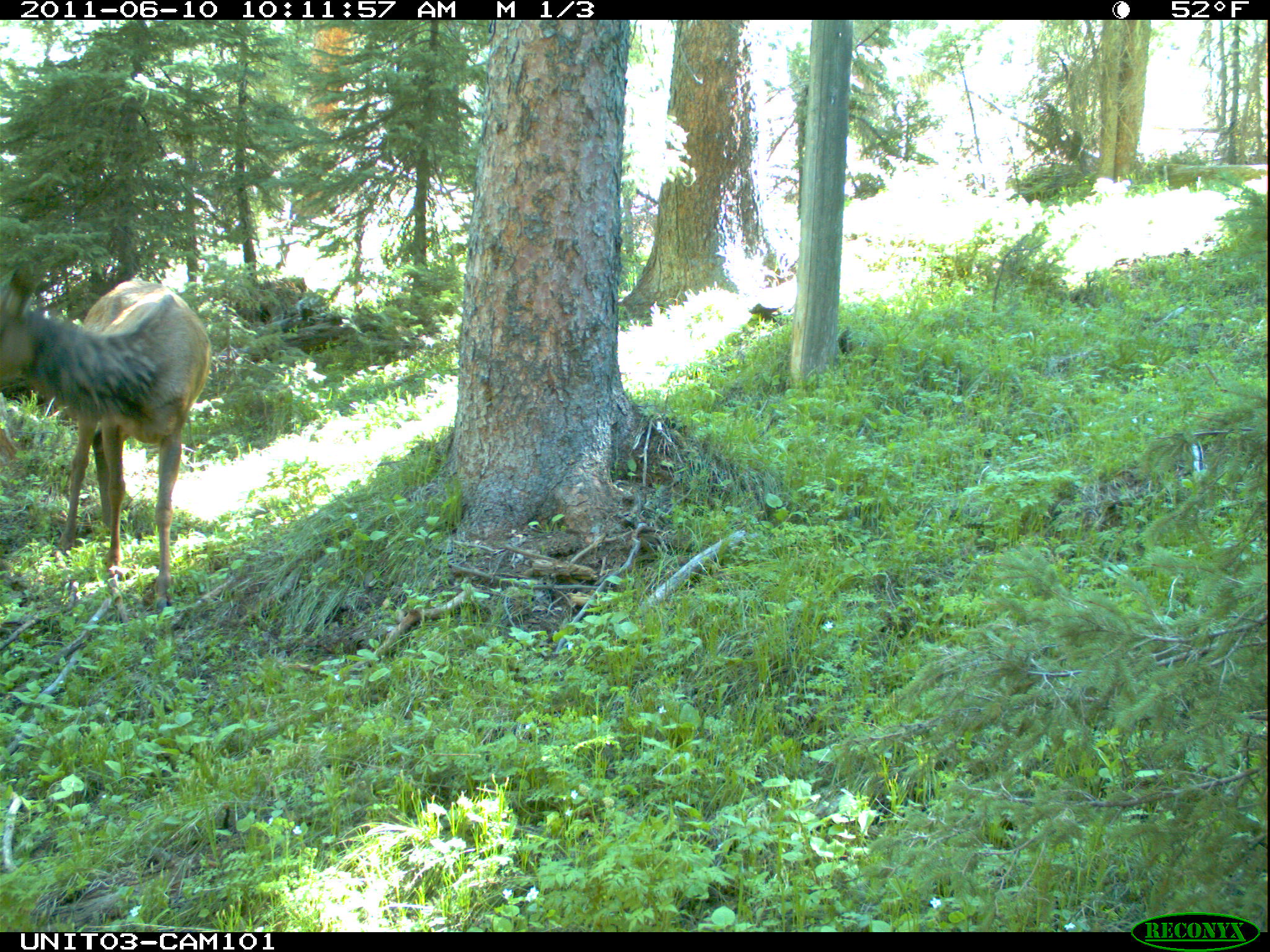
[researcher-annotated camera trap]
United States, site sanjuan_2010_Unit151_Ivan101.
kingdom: Animalia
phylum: Chordata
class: Mammalia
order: Artiodactyla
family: Cervidae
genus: Cervus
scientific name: Cervus elaphus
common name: red deer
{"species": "Cervus elaphus (red deer)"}